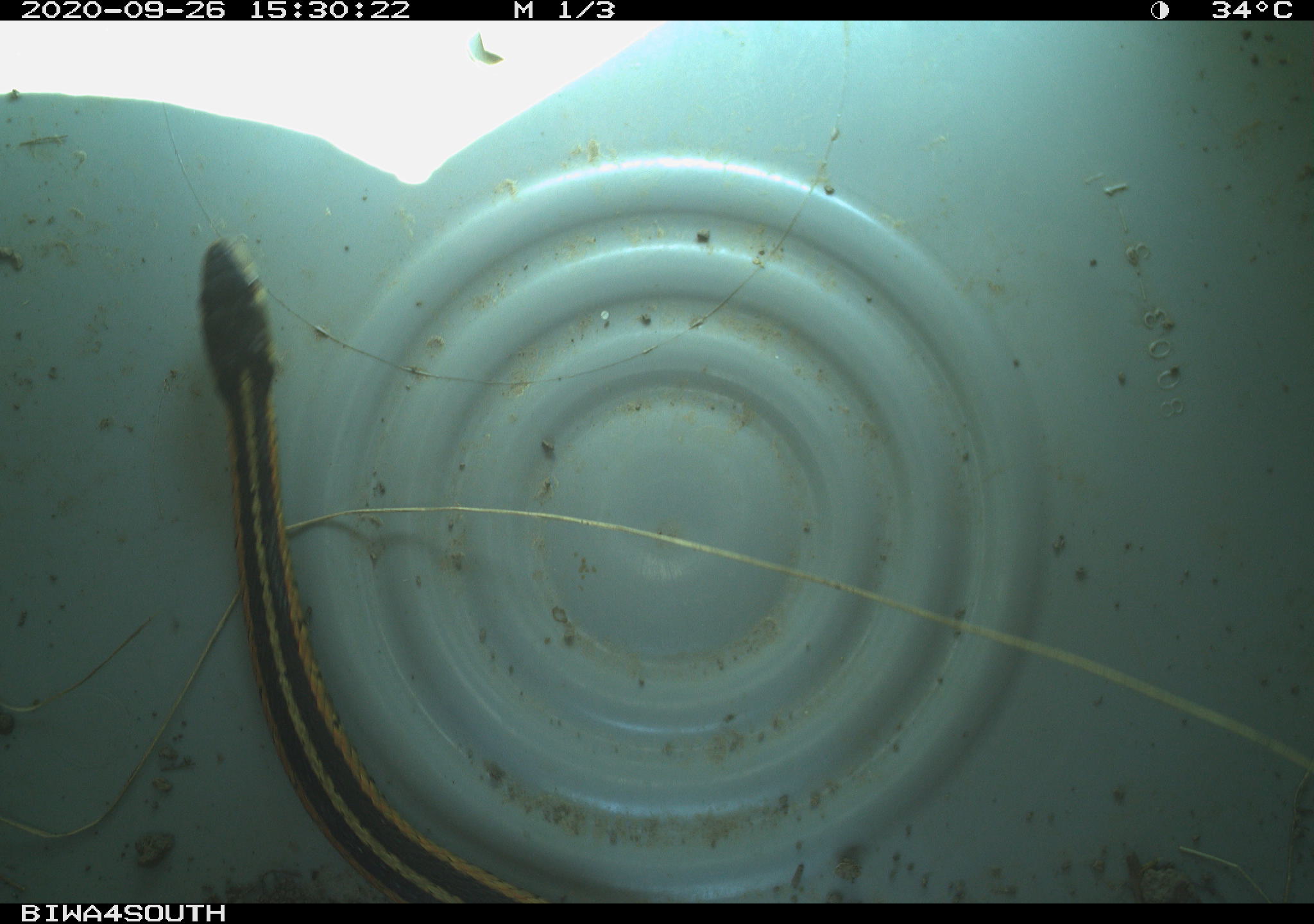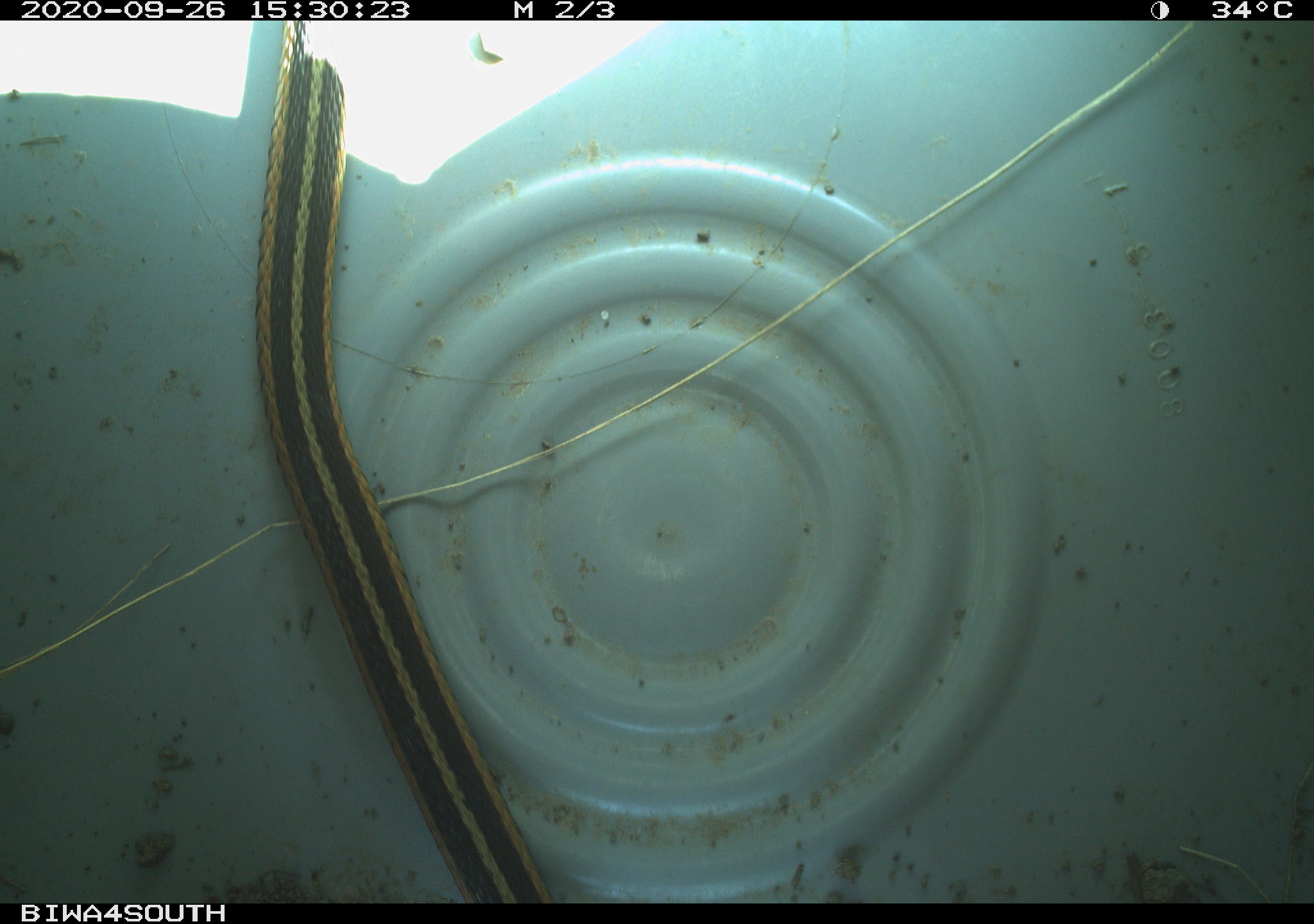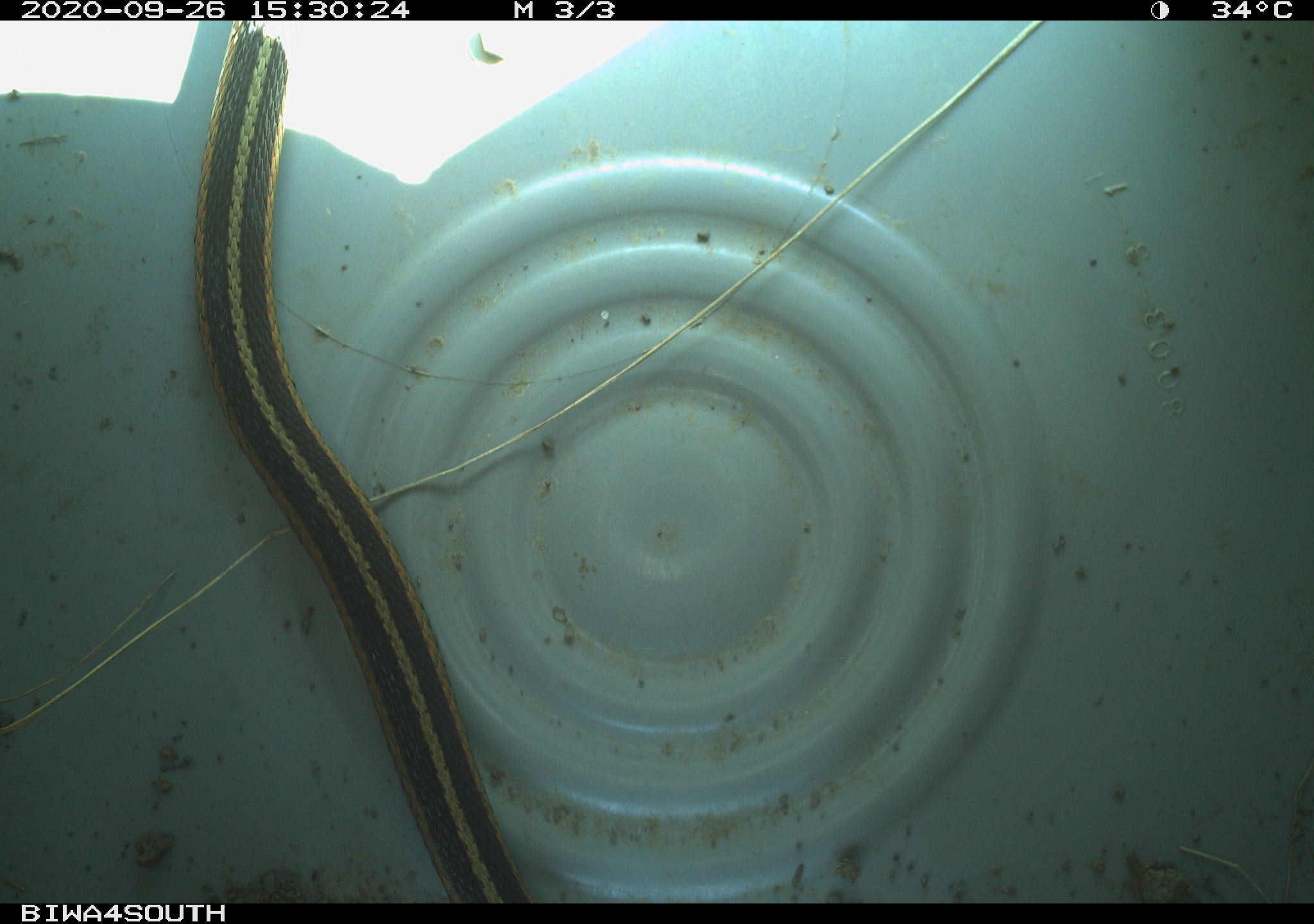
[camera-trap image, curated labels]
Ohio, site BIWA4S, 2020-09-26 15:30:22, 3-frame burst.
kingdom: Animalia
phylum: Chordata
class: Reptilia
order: Squamata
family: Colubridae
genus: Thamnophis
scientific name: Thamnophis sirtalis sirtalis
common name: eastern gartersnake